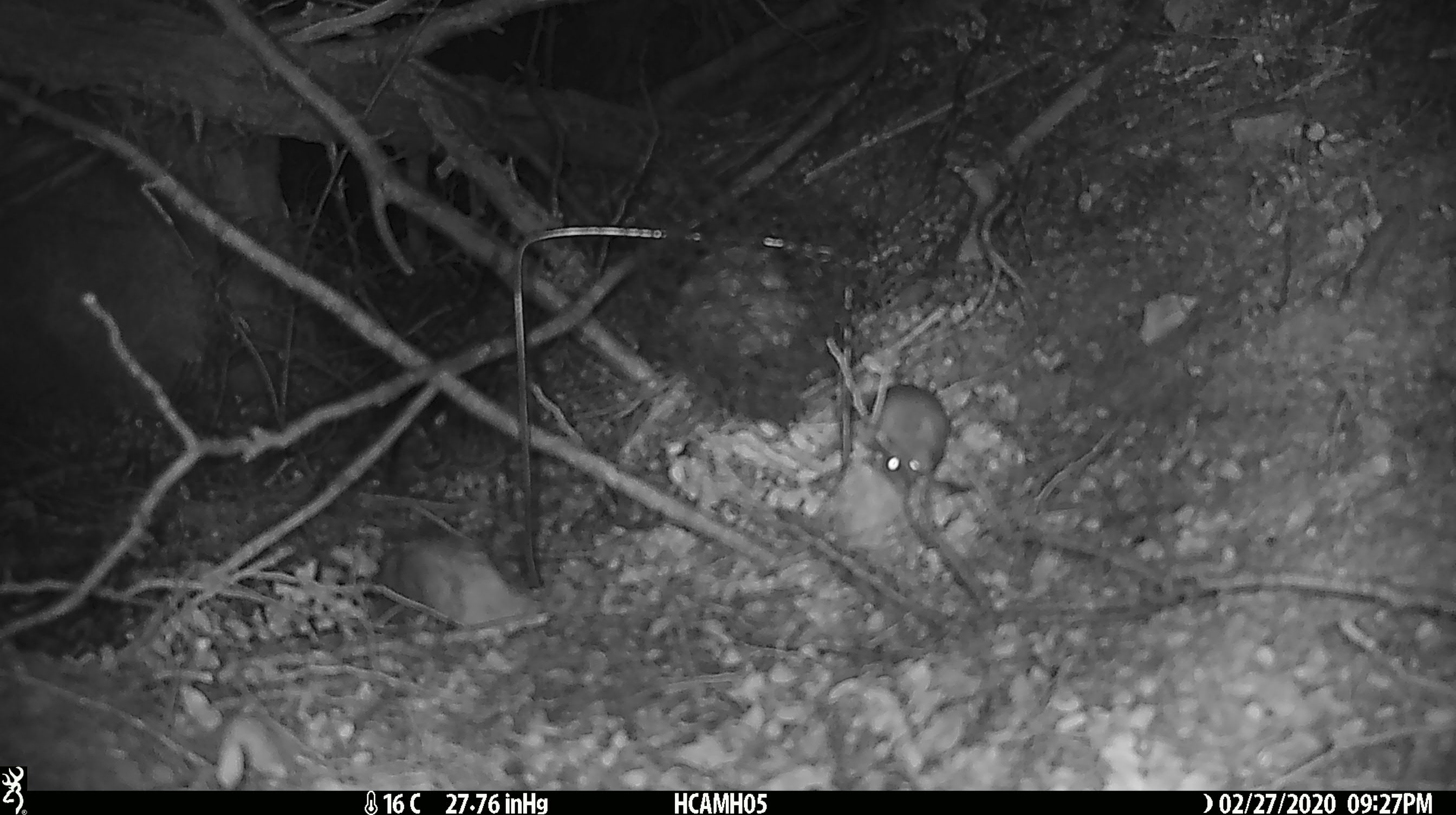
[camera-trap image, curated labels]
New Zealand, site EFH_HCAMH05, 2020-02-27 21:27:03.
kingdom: Animalia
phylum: Chordata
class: Mammalia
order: Rodentia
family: Muridae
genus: Mus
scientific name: Mus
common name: mouse